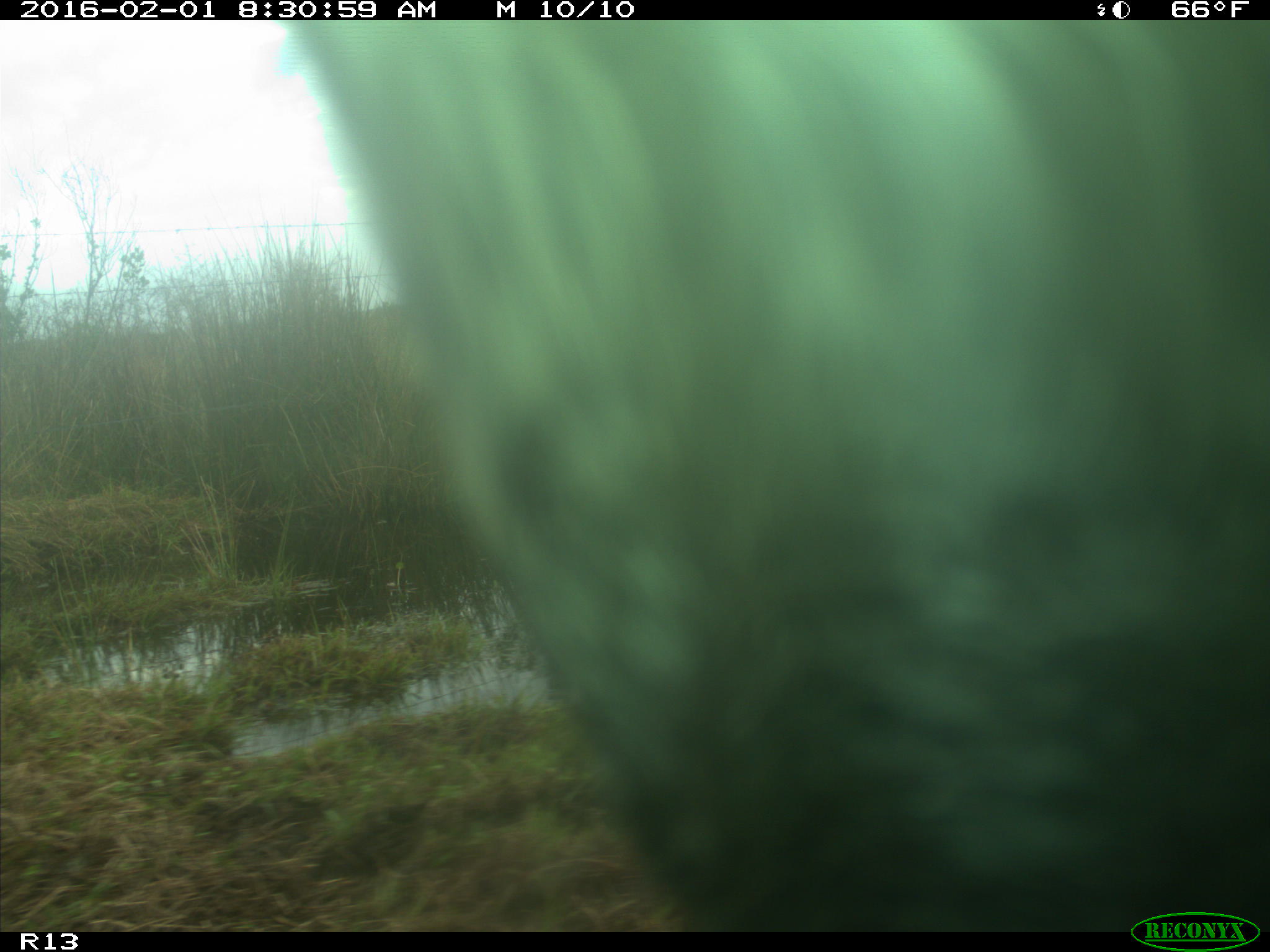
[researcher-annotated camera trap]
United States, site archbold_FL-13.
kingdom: Animalia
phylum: Chordata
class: Mammalia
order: Artiodactyla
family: Bovidae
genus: Bos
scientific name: Bos taurus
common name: domestic cow